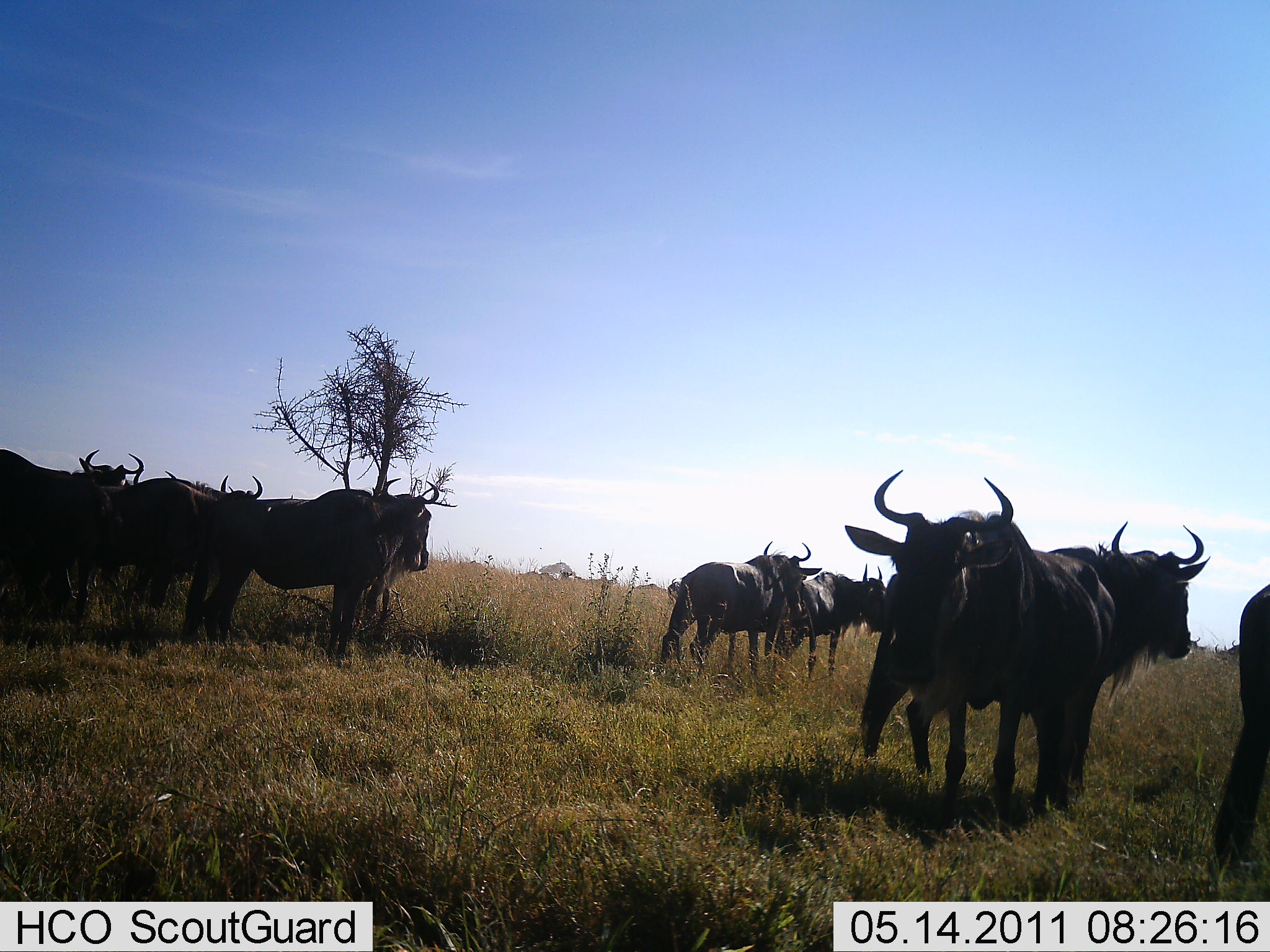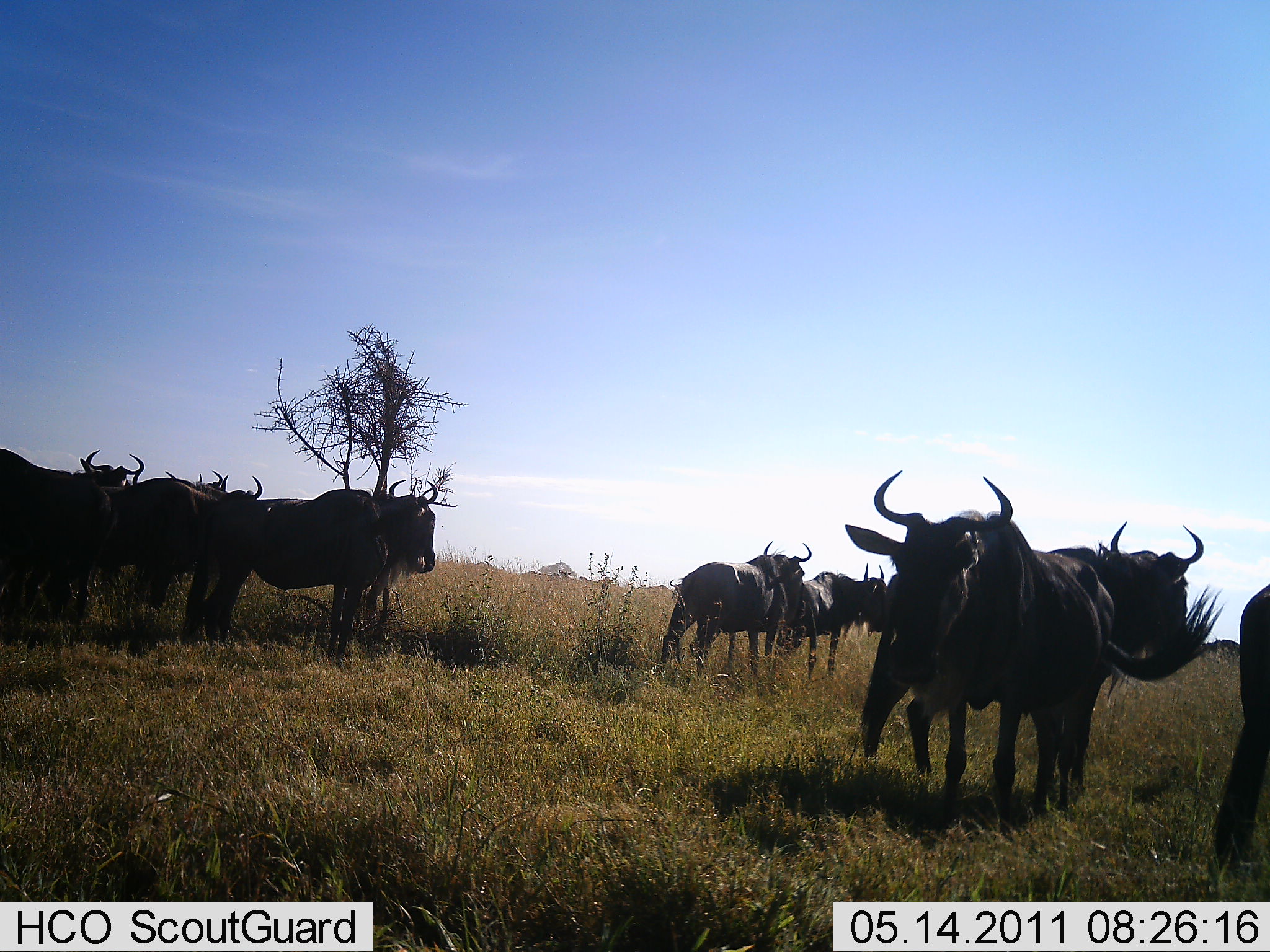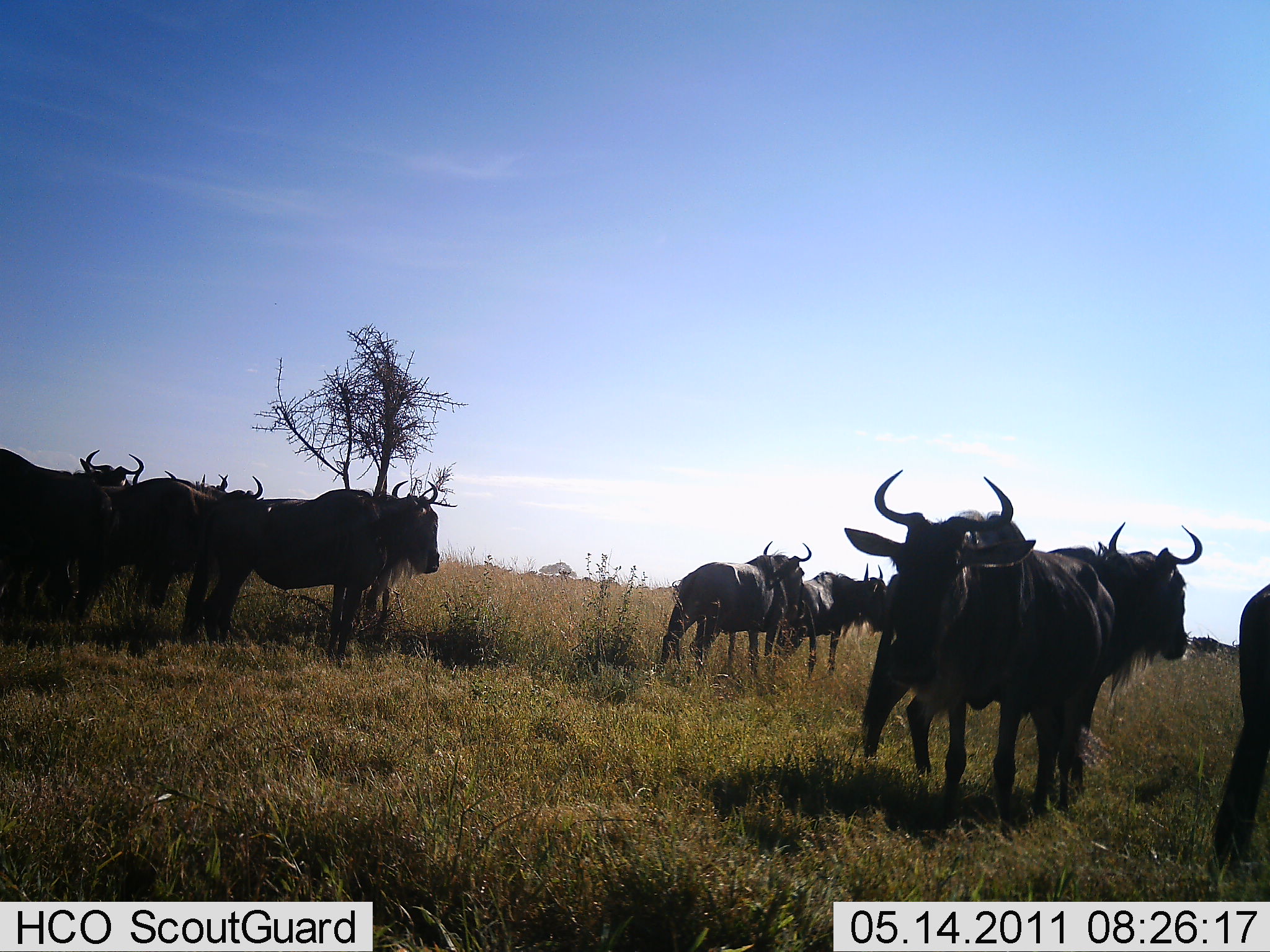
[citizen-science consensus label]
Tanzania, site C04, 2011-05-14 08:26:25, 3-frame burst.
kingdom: Animalia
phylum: Chordata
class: Mammalia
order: Artiodactyla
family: Bovidae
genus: Connochaetes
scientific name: Connochaetes taurinus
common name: blue wildebeest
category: wildebeest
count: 9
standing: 100%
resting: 0%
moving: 0%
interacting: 0%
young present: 0%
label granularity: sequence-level